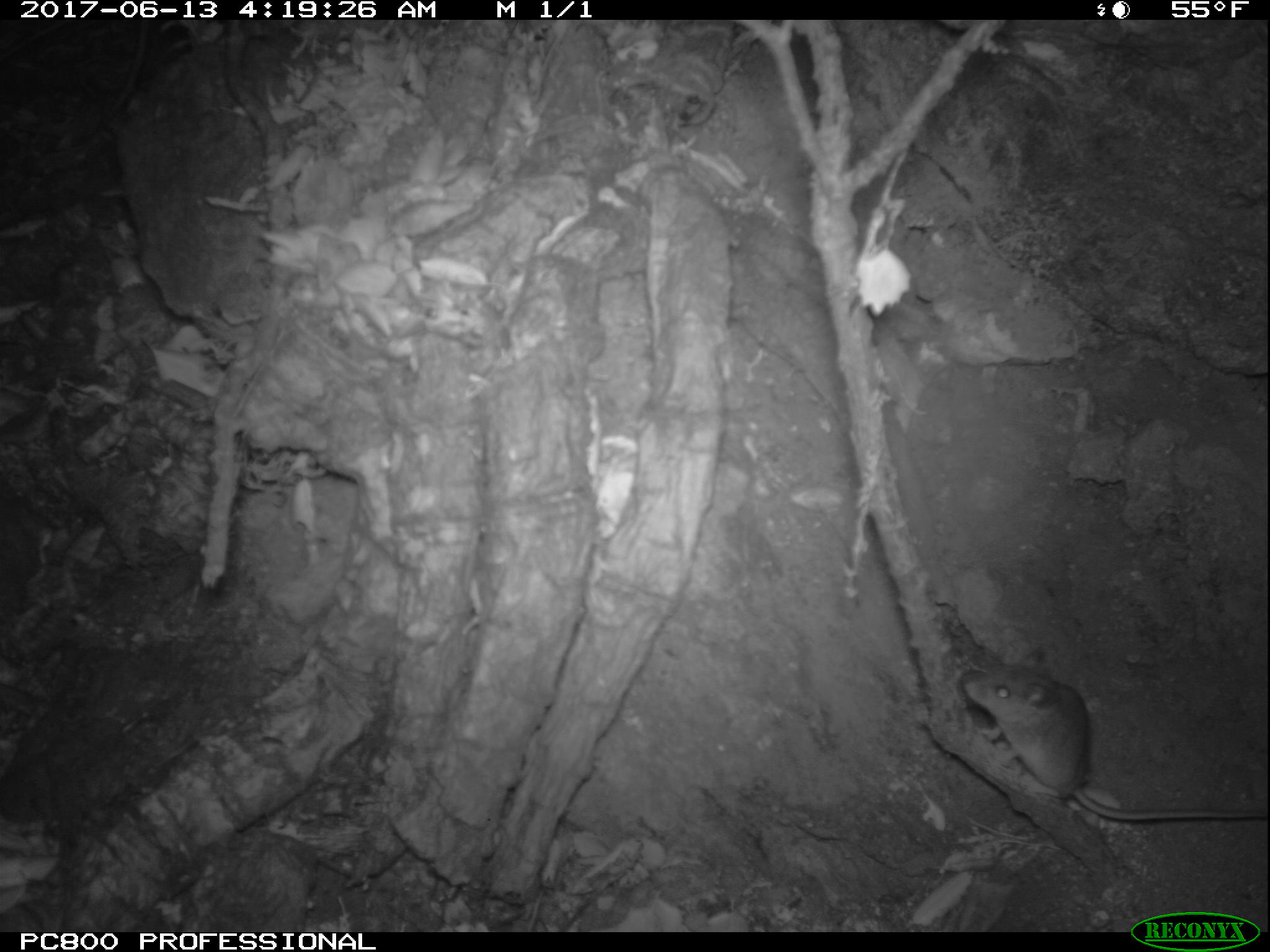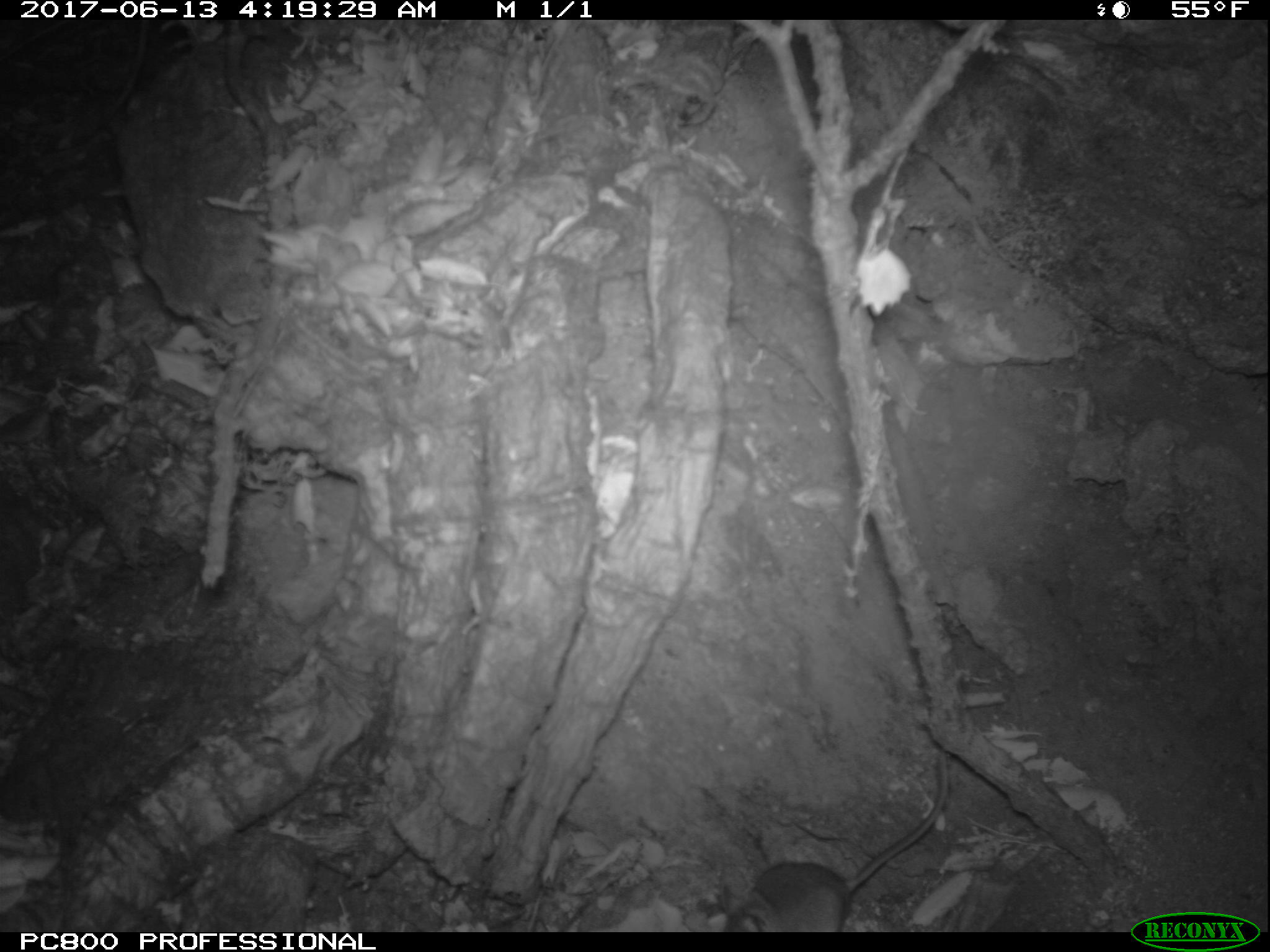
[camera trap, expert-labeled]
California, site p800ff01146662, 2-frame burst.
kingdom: Animalia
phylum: Chordata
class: Mammalia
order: Rodentia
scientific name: Rodentia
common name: rodent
Rodent (Rodentia).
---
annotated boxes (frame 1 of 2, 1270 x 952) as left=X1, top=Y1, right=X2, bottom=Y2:
rodent: left=956, top=650, right=1269, bottom=820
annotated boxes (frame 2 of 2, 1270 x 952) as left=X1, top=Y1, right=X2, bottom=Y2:
rodent: left=717, top=751, right=945, bottom=931